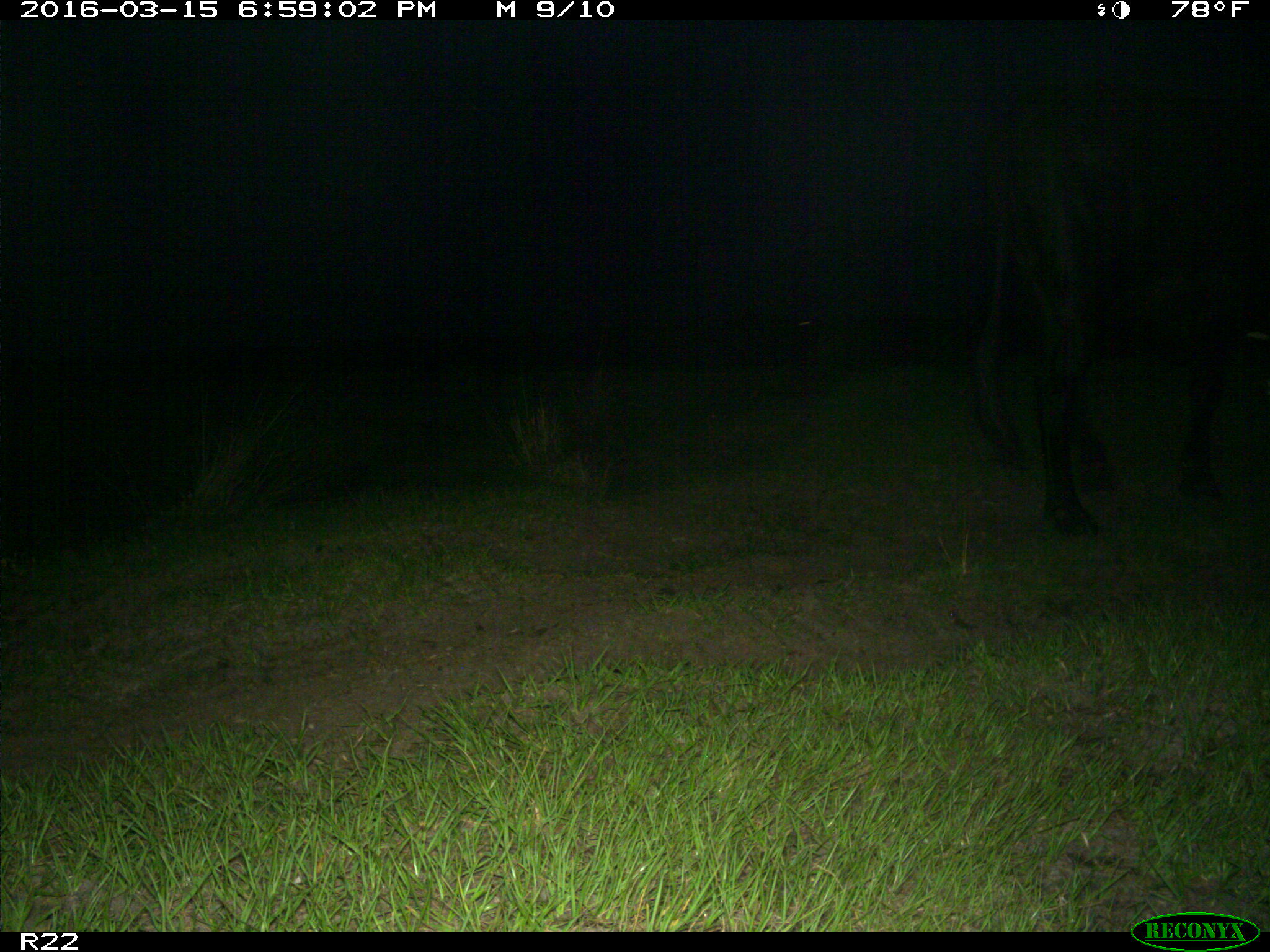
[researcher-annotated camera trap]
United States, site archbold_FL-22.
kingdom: Animalia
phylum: Chordata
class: Mammalia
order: Artiodactyla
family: Bovidae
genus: Bos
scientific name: Bos taurus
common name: domestic cow